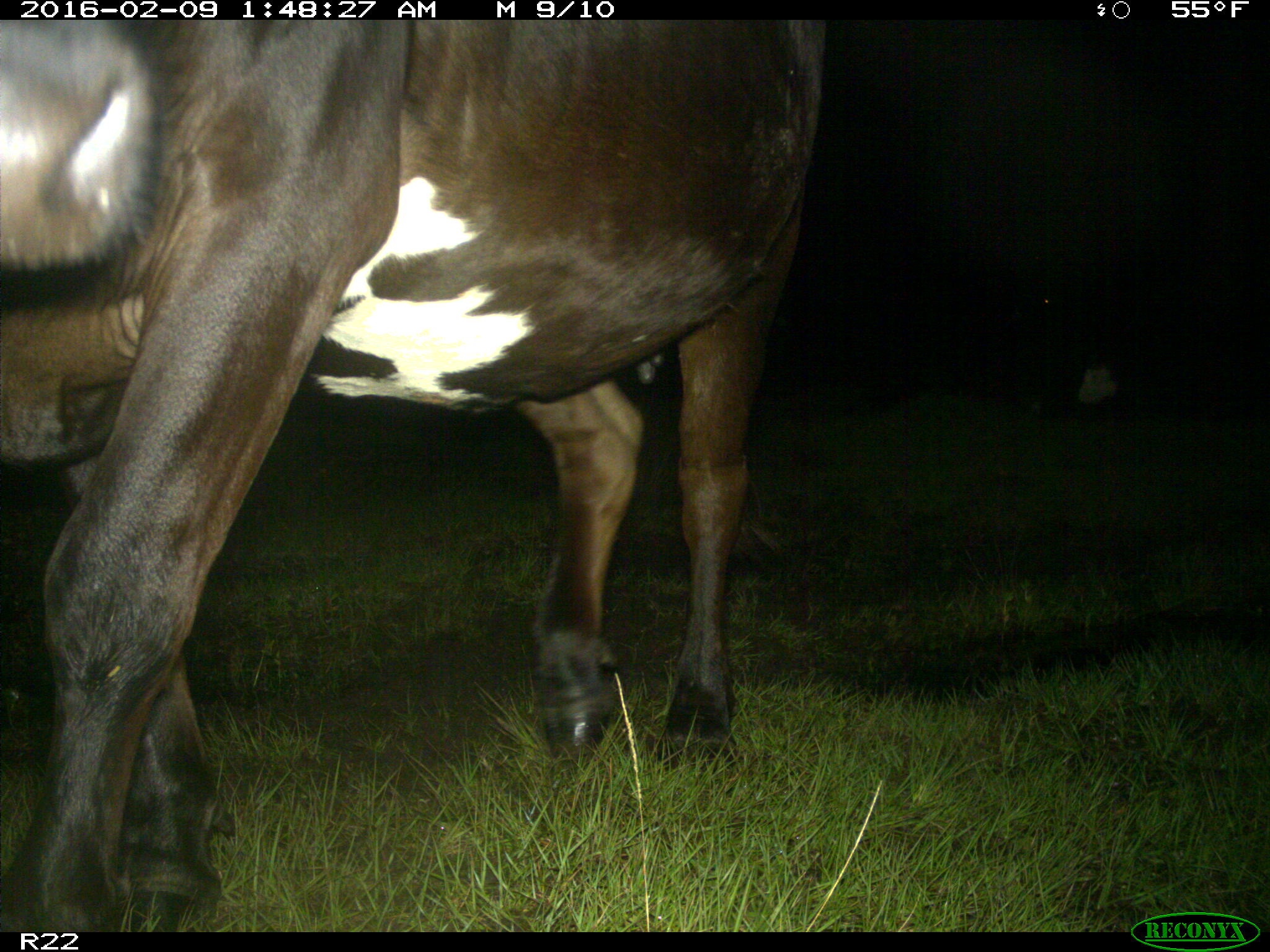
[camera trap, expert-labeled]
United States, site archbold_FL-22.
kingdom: Animalia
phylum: Chordata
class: Mammalia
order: Artiodactyla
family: Bovidae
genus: Bos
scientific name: Bos taurus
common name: domestic cow